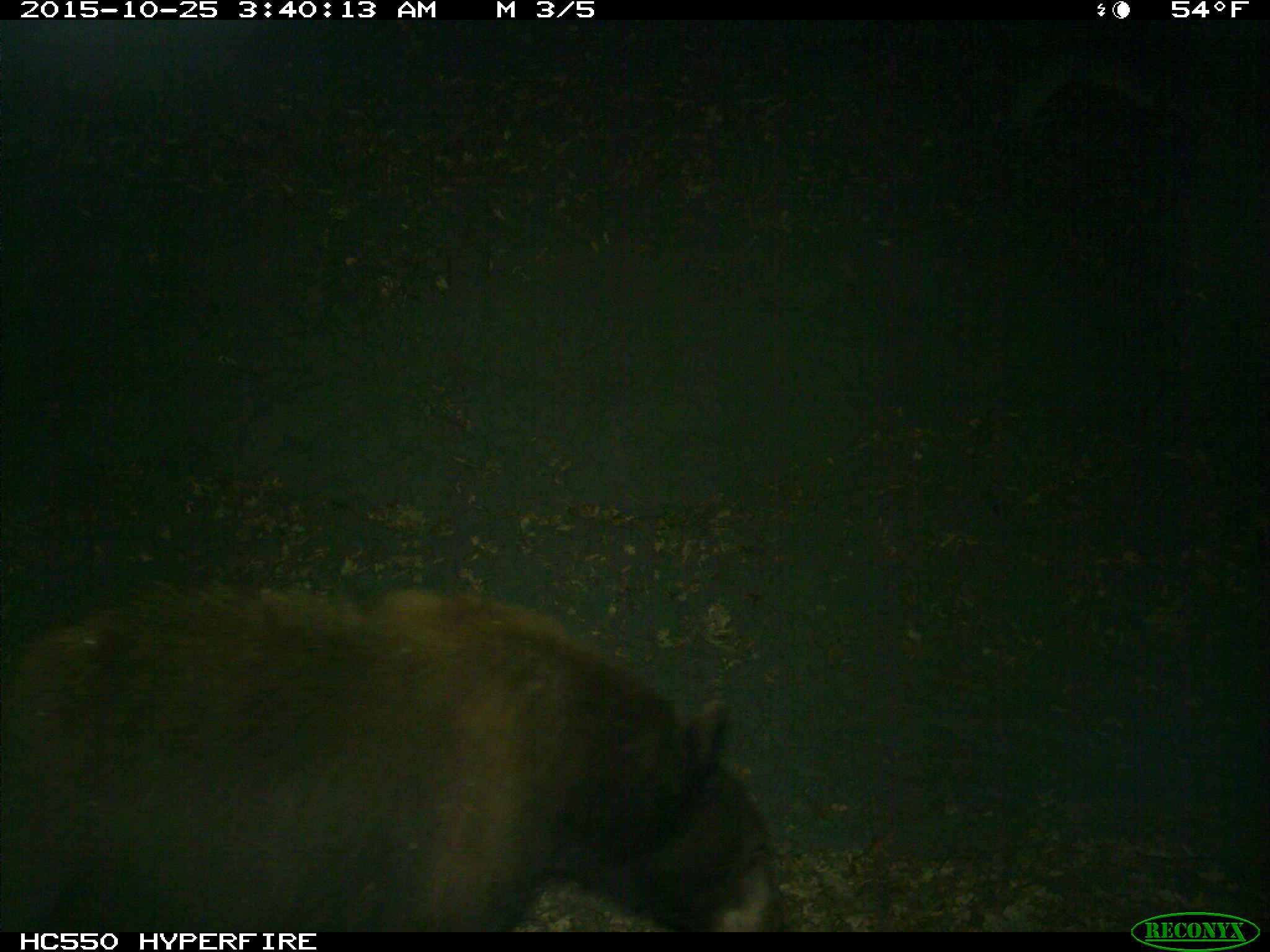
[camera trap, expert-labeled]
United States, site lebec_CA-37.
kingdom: Animalia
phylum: Chordata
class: Mammalia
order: Carnivora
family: Ursidae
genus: Ursus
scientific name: Ursus americanus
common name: american black bear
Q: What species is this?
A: Ursus americanus (american black bear).